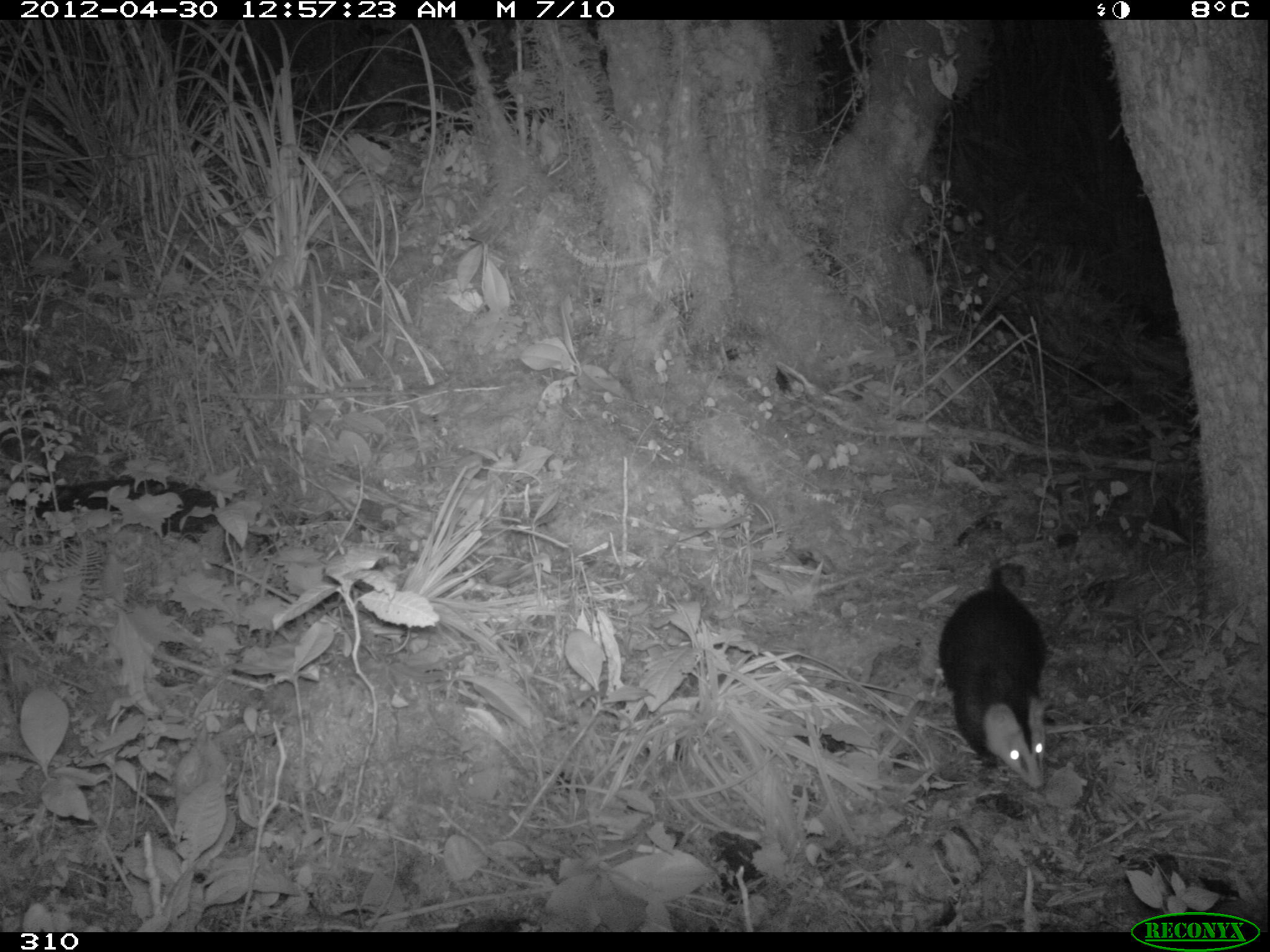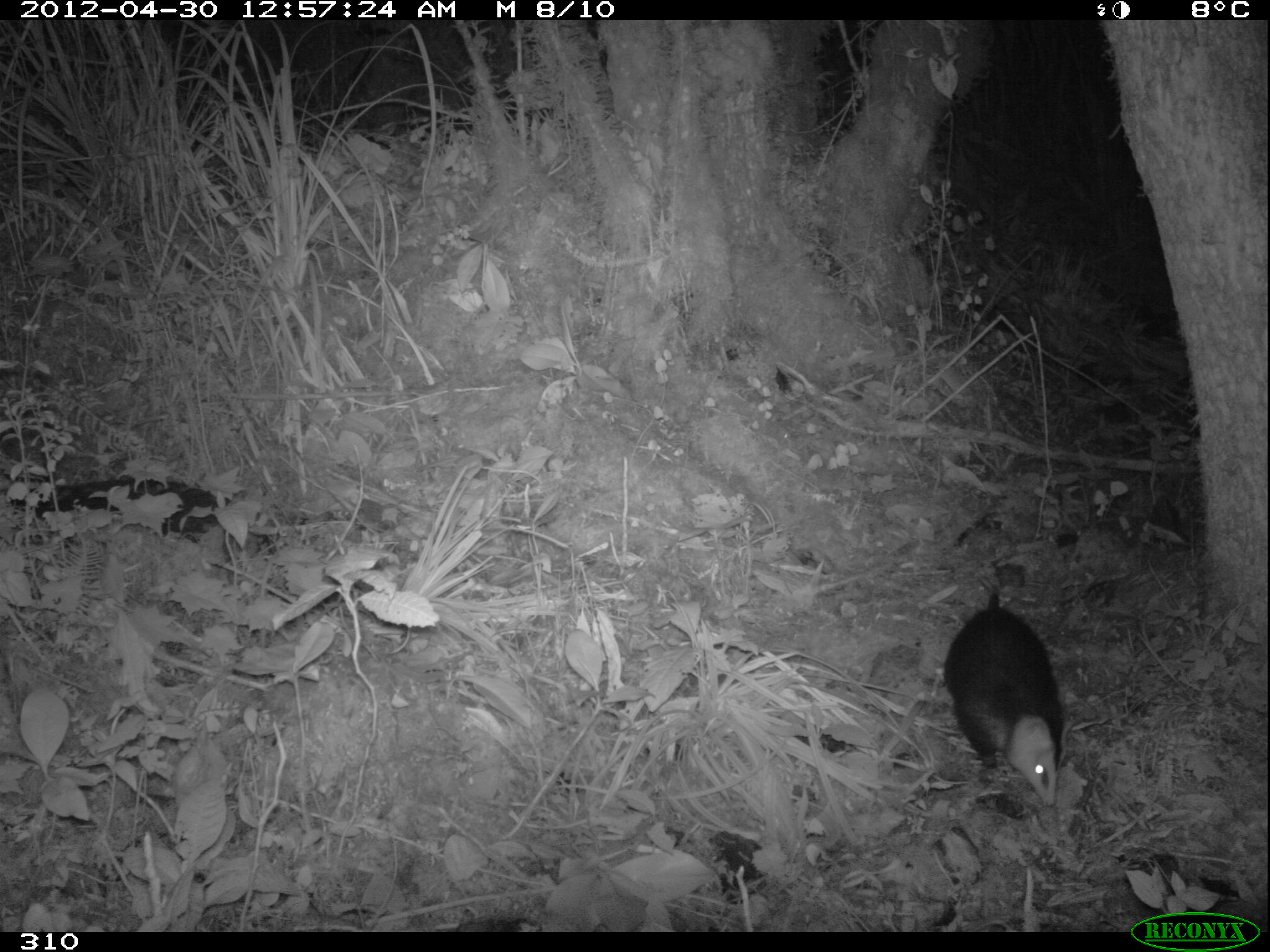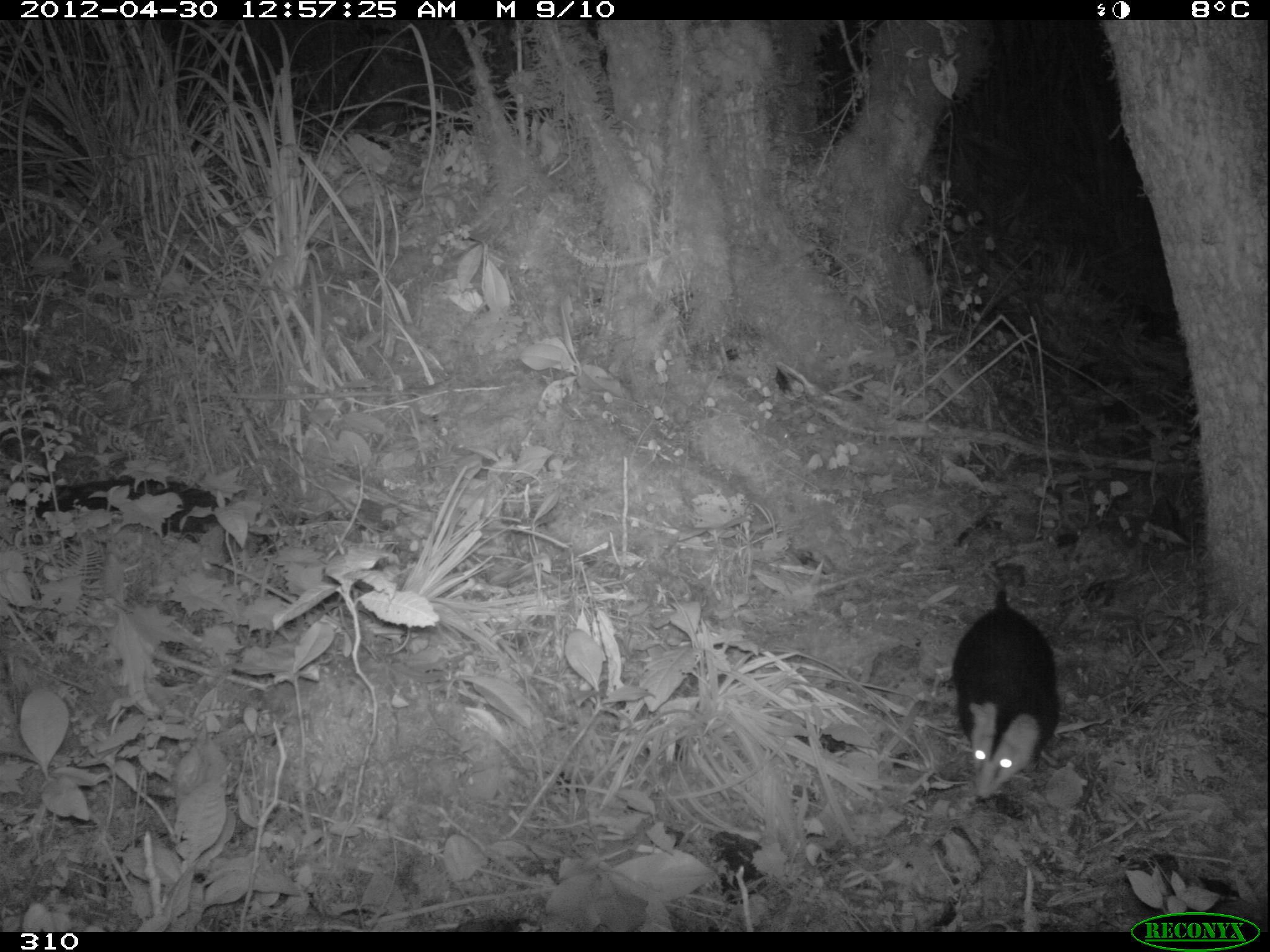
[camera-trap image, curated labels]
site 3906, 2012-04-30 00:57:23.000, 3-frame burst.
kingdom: Animalia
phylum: Chordata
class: Mammalia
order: Didelphimorphia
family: Didelphidae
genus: Didelphis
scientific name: Didelphis pernigra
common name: andean white-eared opossum